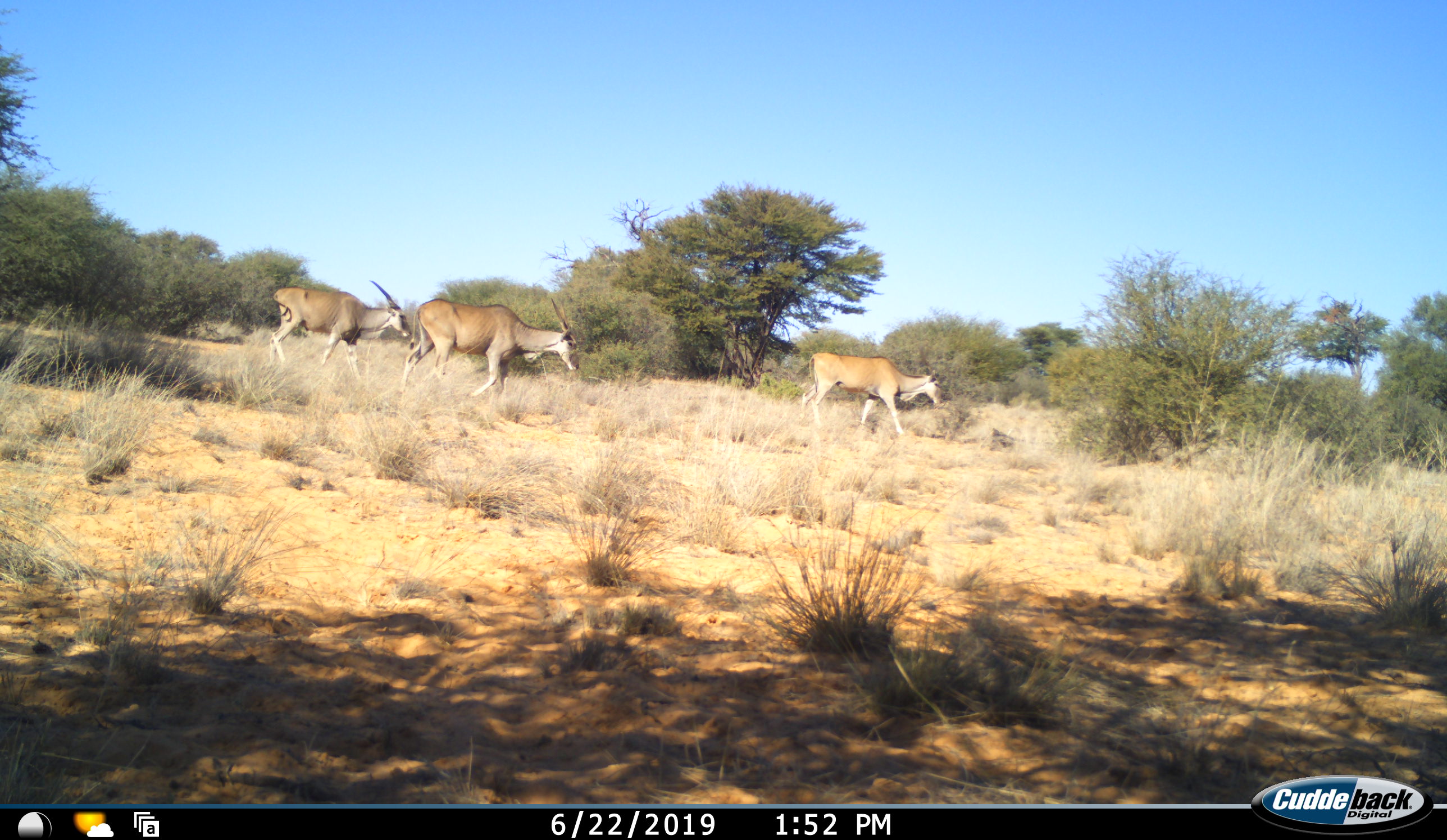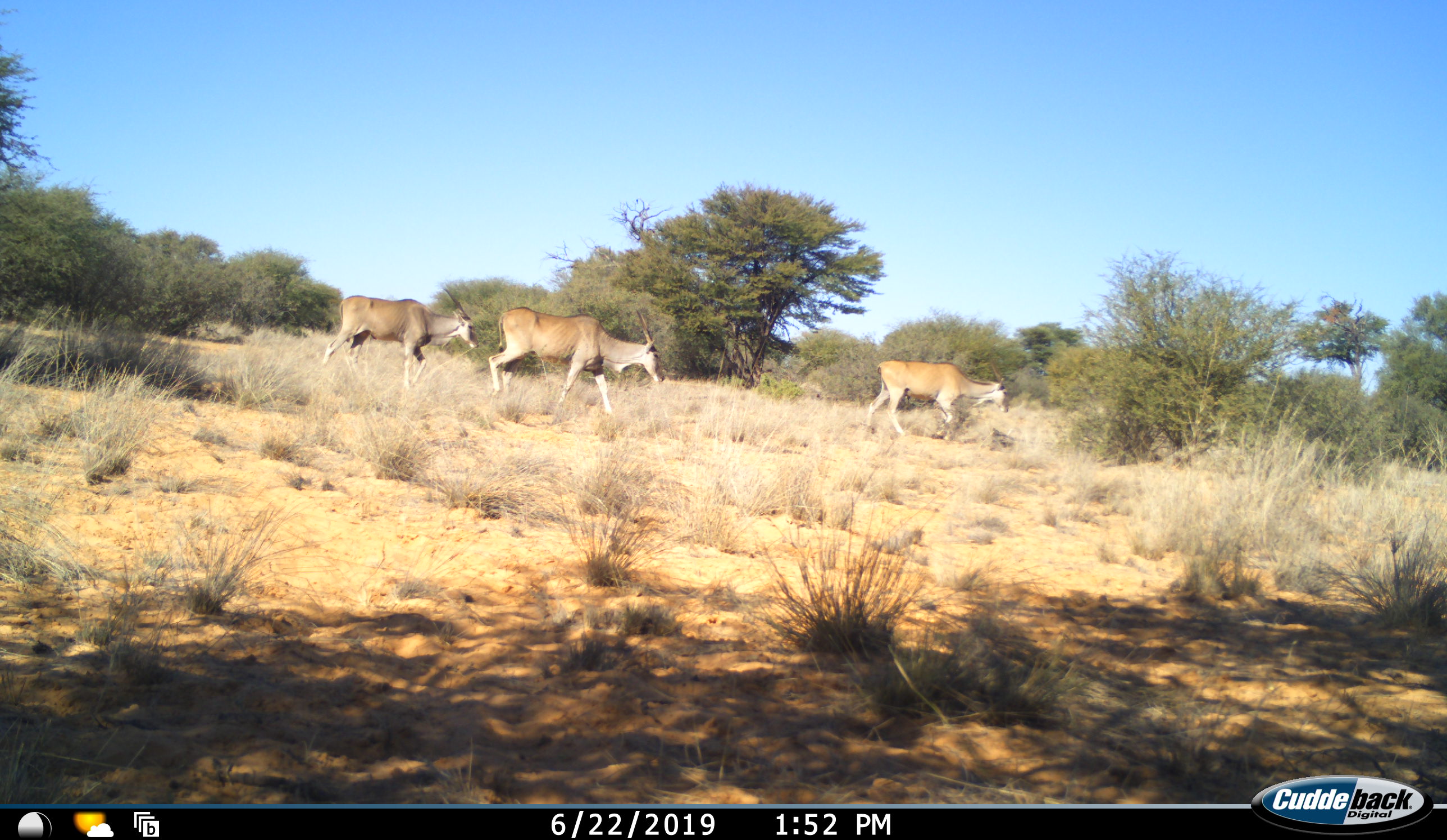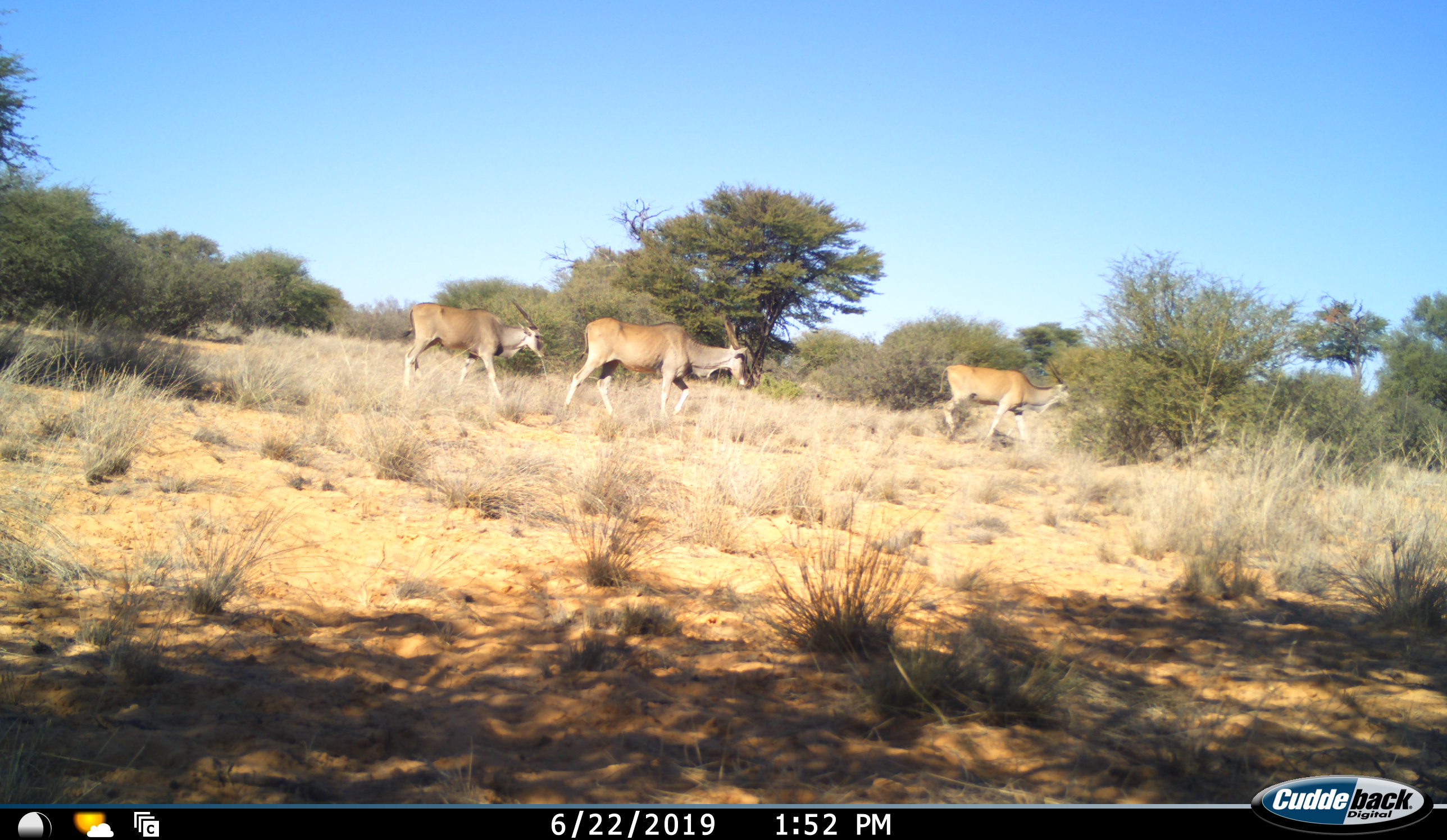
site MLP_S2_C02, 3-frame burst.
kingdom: Animalia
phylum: Chordata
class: Mammalia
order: Artiodactyla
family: Bovidae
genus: Tragelaphus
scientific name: Tragelaphus oryx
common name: eland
Eland (Tragelaphus oryx), count 3. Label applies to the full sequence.